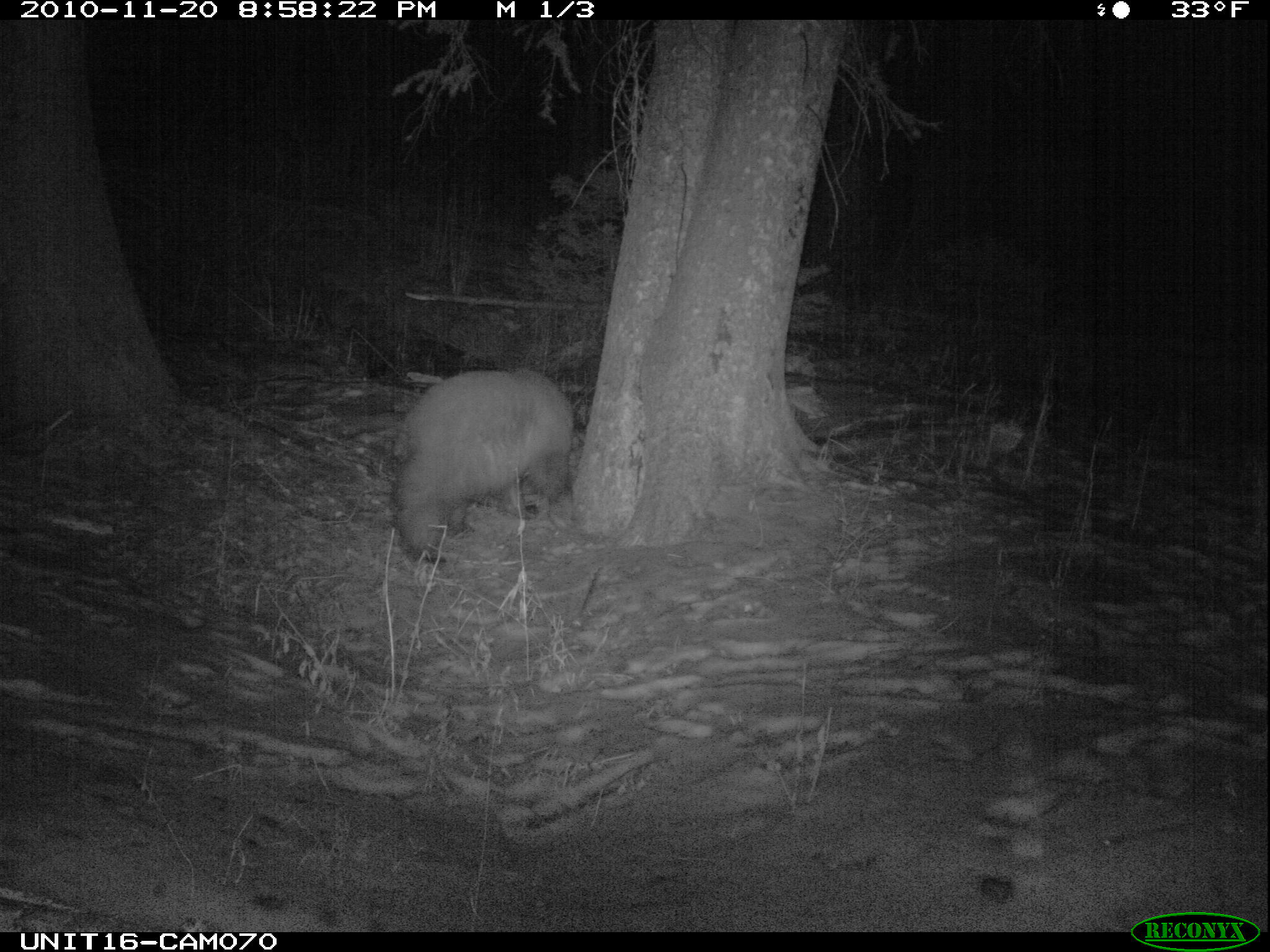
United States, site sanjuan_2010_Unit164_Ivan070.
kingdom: Animalia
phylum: Chordata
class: Mammalia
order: Carnivora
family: Ursidae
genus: Ursus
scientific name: Ursus americanus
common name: american black bear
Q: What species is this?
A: Ursus americanus (american black bear).